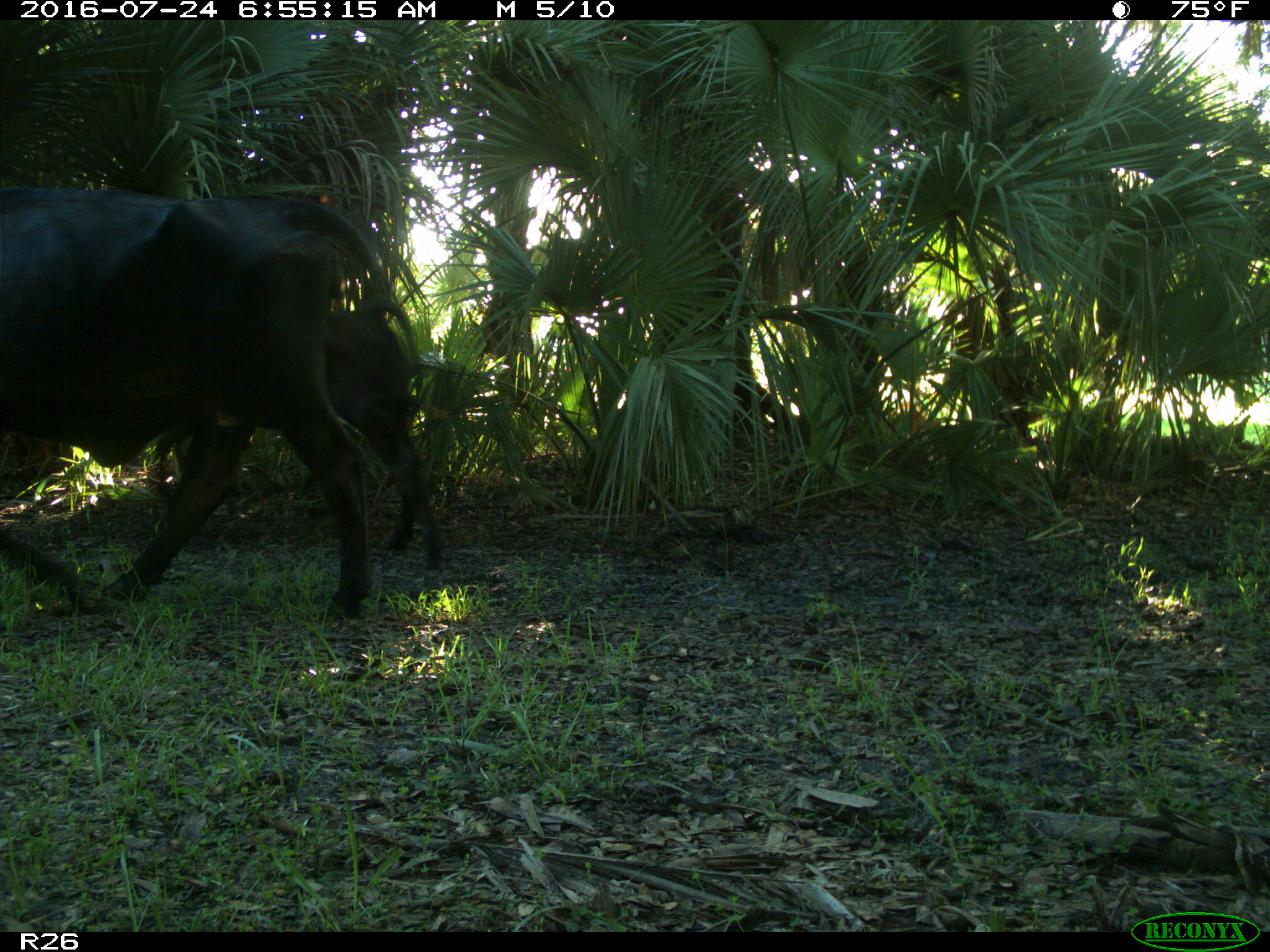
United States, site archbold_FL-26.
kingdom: Animalia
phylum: Chordata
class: Mammalia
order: Artiodactyla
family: Bovidae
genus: Bos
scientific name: Bos taurus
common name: domestic cow